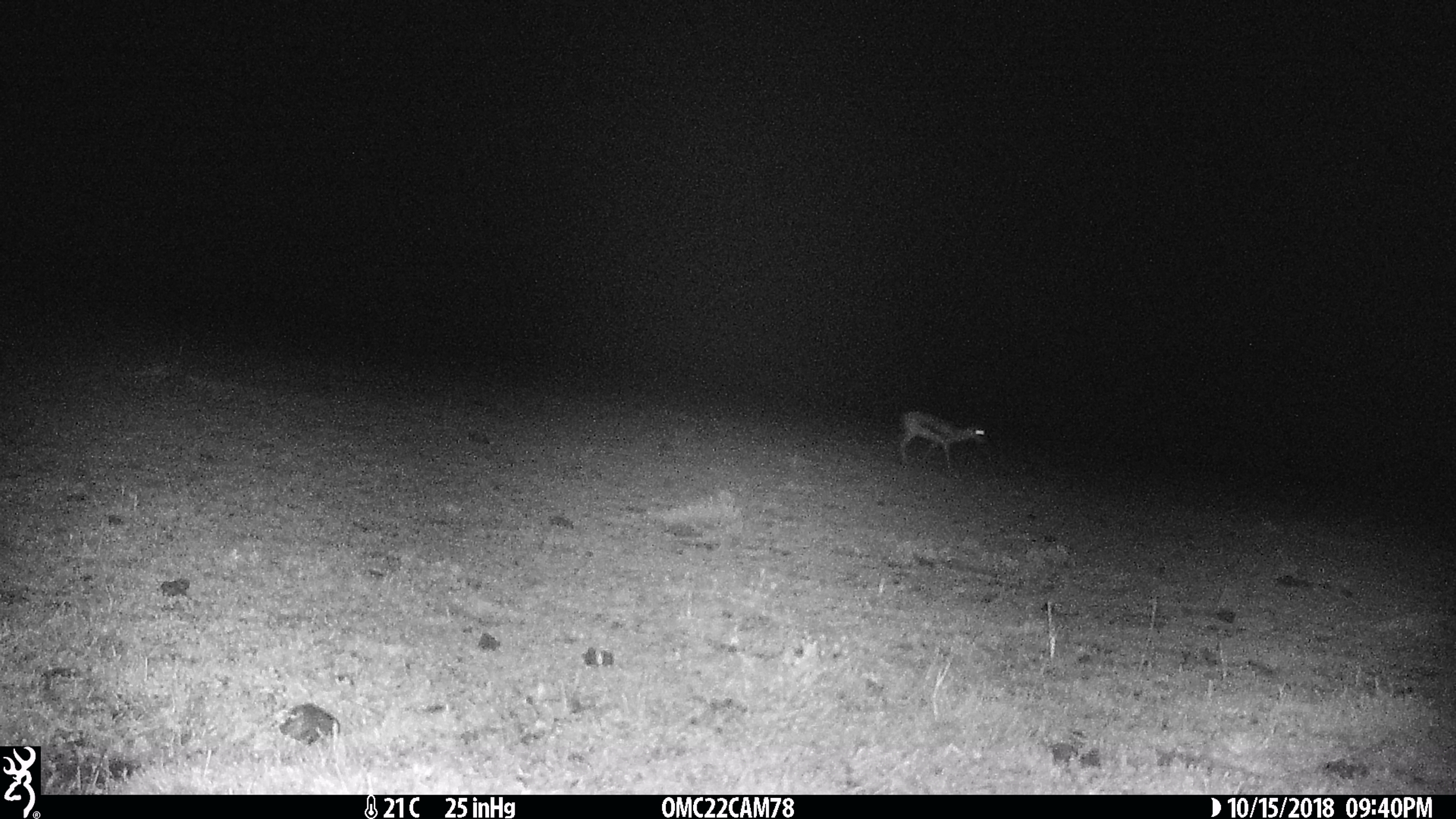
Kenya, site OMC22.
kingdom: Animalia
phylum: Chordata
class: Mammalia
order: Artiodactyla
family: Bovidae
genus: Eudorcas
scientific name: Eudorcas thomsonii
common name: thomon's gazelle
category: gazelle thomsons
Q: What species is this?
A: Gazelle thomsons (thomon's gazelle) (Eudorcas thomsonii).